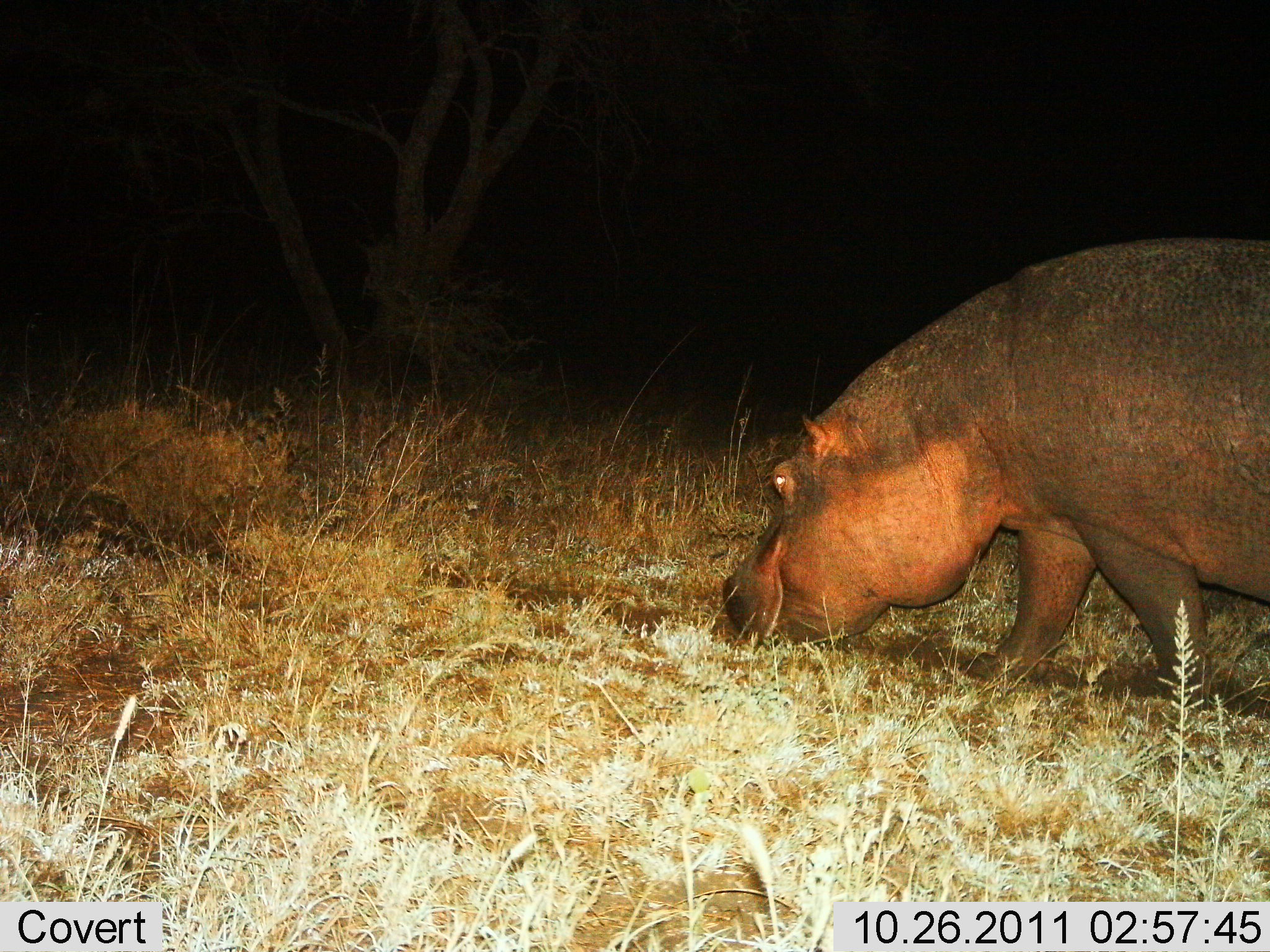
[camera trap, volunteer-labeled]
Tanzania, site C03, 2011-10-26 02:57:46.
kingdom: Animalia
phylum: Chordata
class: Mammalia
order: Artiodactyla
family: Hippopotamidae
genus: Hippopotamus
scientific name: Hippopotamus amphibius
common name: hippopotamus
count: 1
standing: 18%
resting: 0%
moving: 36%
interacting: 0%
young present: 0%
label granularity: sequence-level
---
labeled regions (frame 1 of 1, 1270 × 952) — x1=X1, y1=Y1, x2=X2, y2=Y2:
animal: x1=718, y1=233, x2=1270, y2=700